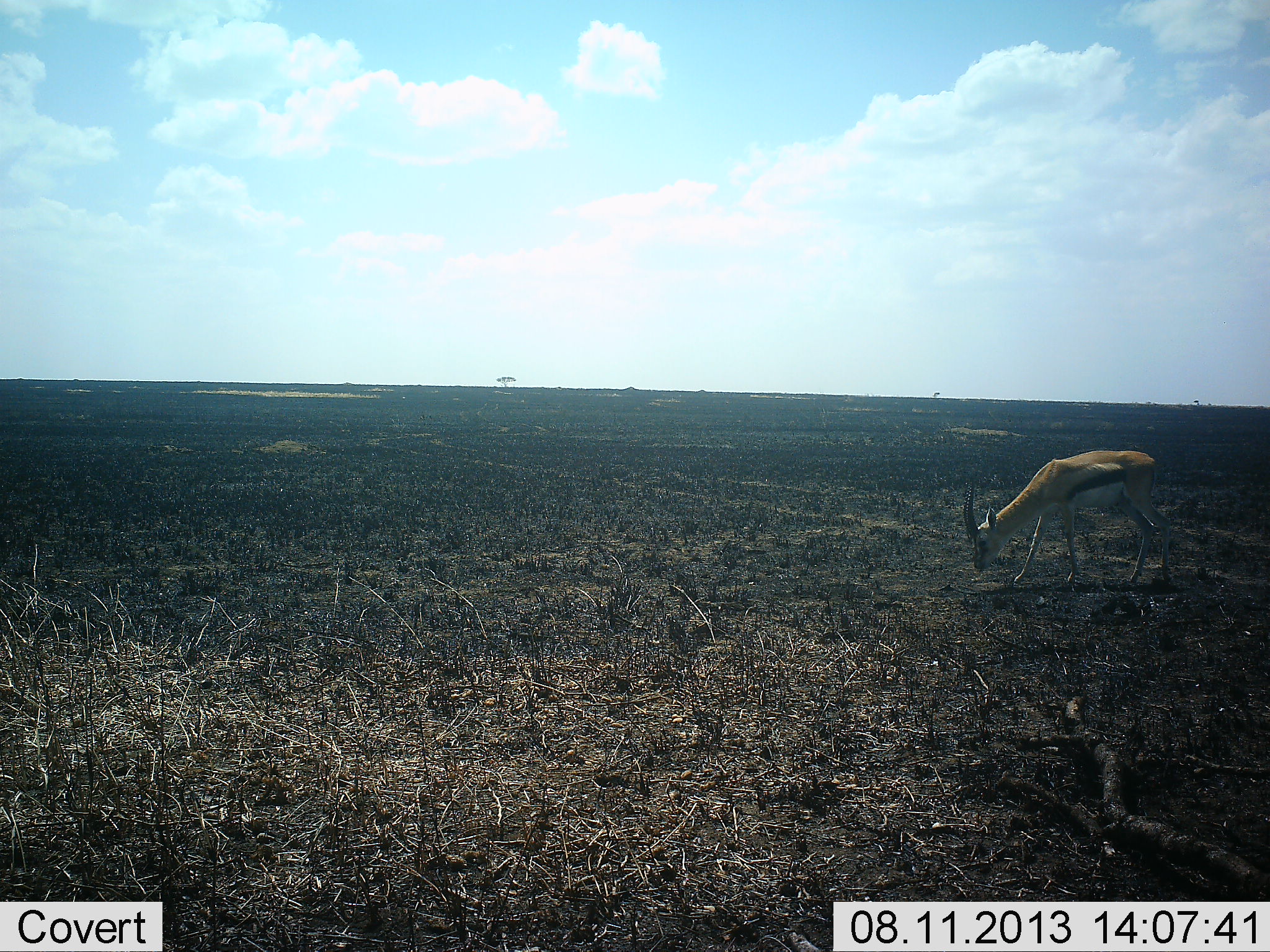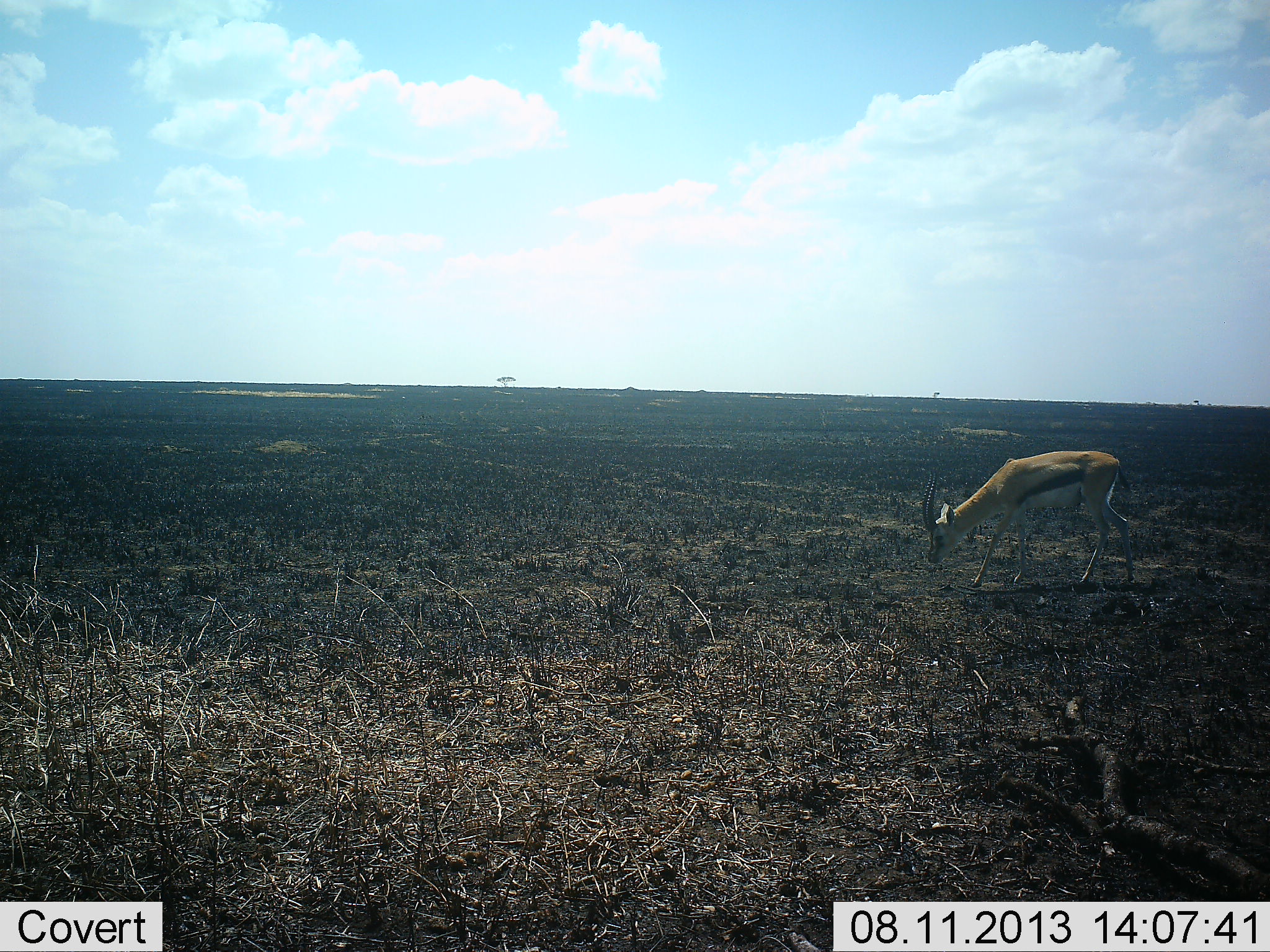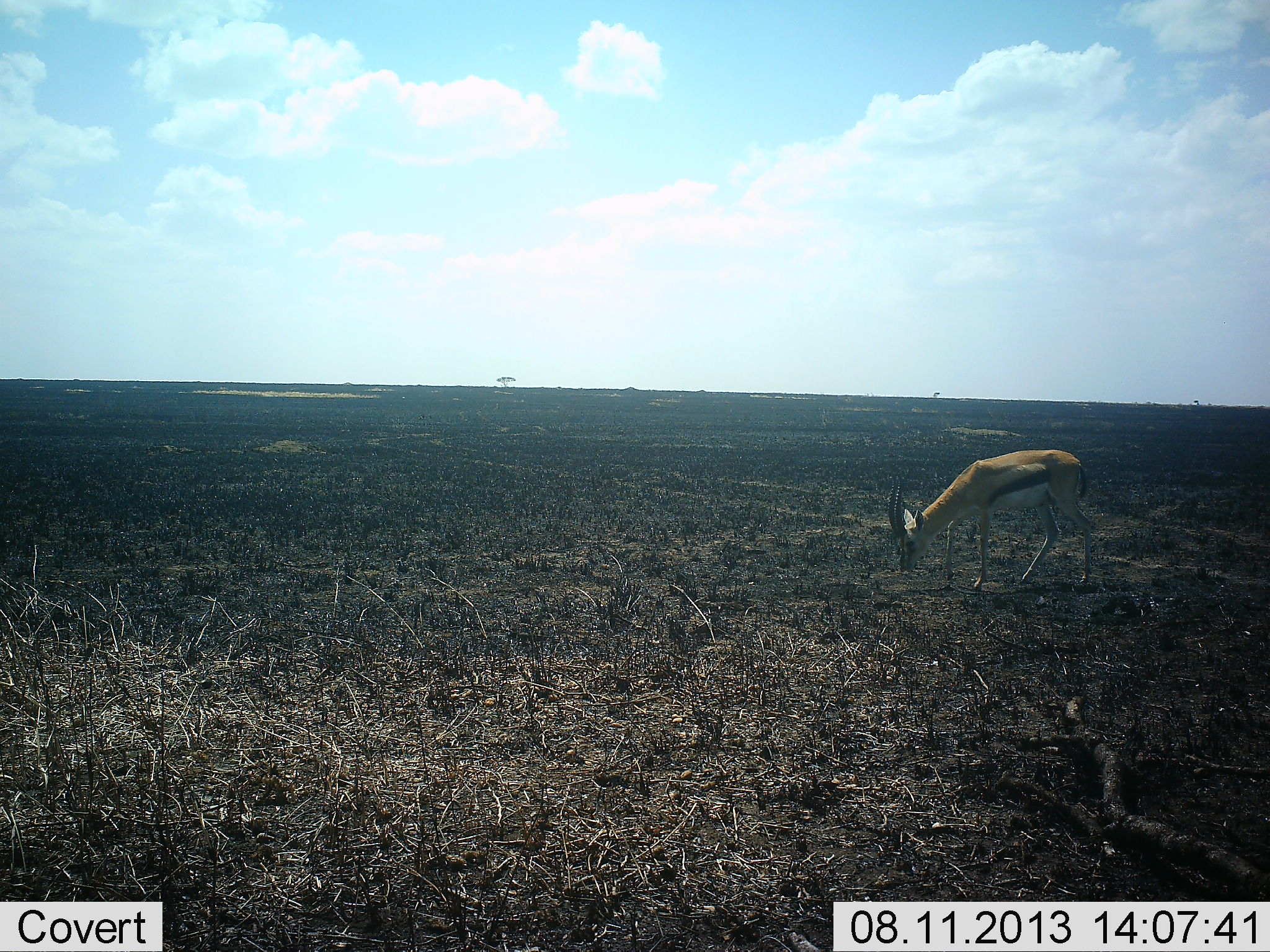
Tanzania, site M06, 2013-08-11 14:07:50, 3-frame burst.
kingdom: Animalia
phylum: Chordata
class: Mammalia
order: Artiodactyla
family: Bovidae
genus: Eudorcas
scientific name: Eudorcas thomsonii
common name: thomson's gazelle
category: gazellethomsons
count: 1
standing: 10%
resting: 0%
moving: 50%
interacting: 0%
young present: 0%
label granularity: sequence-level